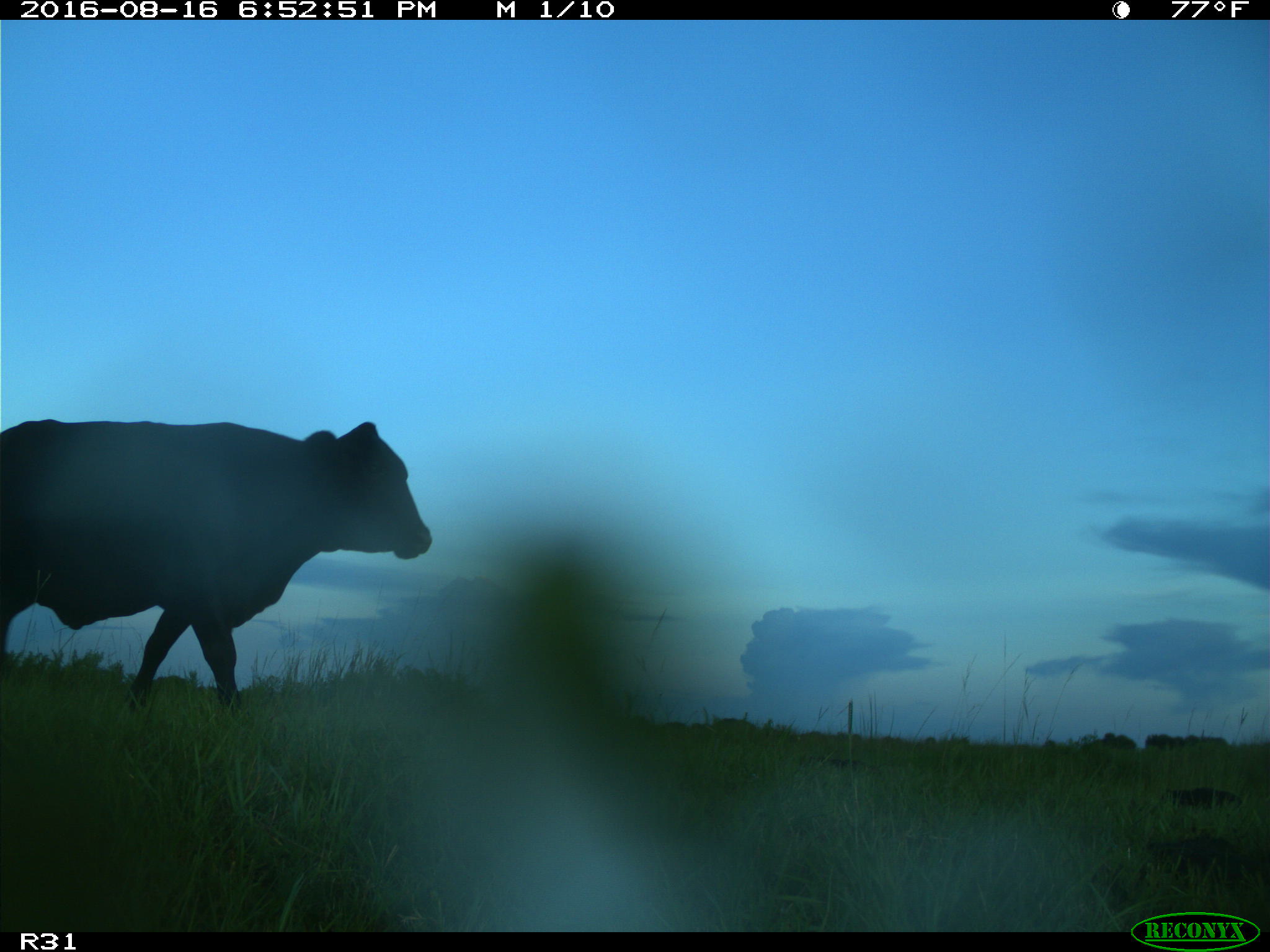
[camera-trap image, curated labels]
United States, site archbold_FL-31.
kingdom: Animalia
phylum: Chordata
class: Mammalia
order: Artiodactyla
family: Bovidae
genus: Bos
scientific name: Bos taurus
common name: domestic cow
Bos taurus (domestic cow).